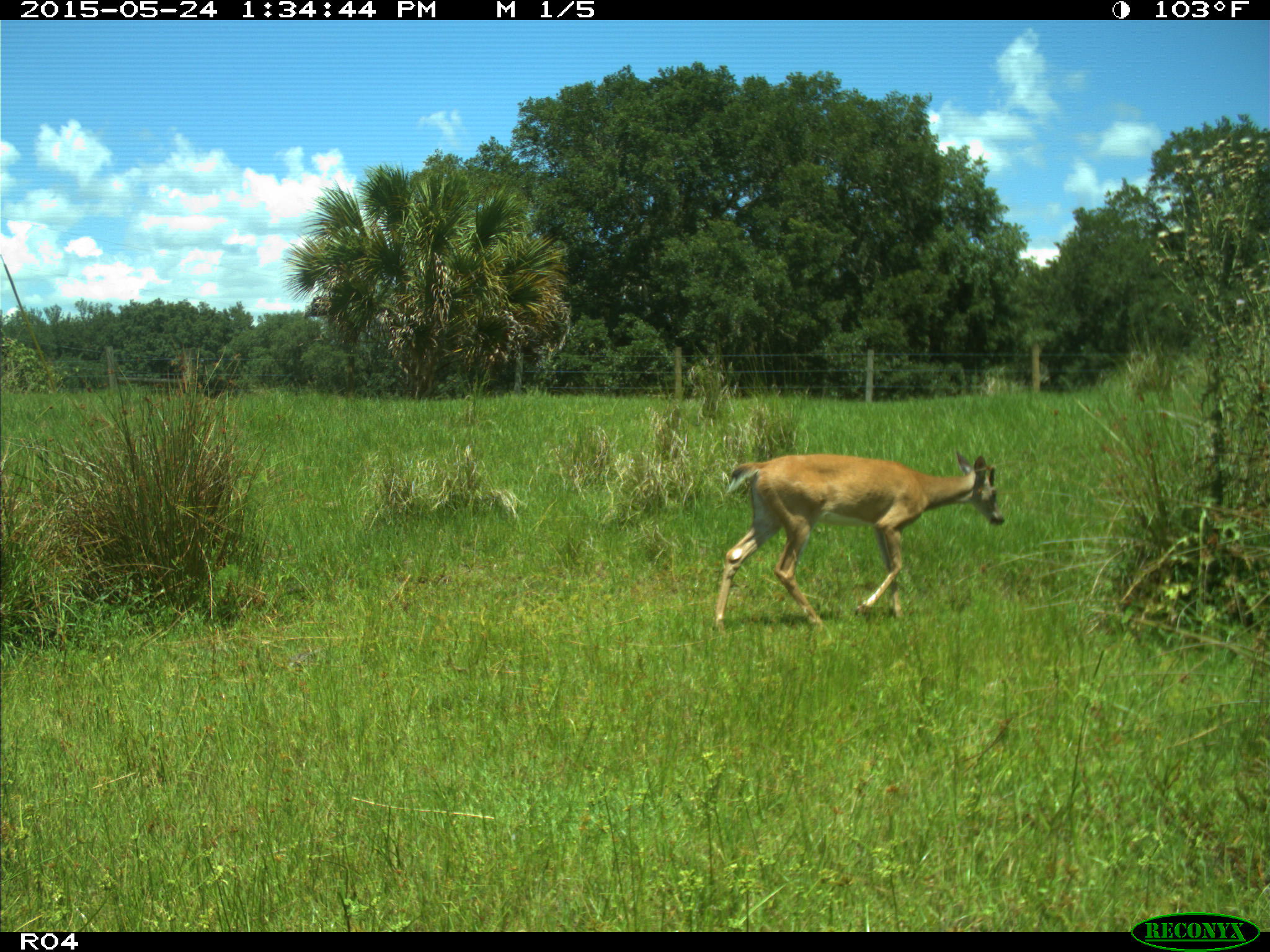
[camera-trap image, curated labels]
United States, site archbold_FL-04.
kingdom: Animalia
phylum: Chordata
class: Mammalia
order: Artiodactyla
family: Cervidae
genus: Odocoileus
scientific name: Odocoileus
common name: deer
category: unidentified deer